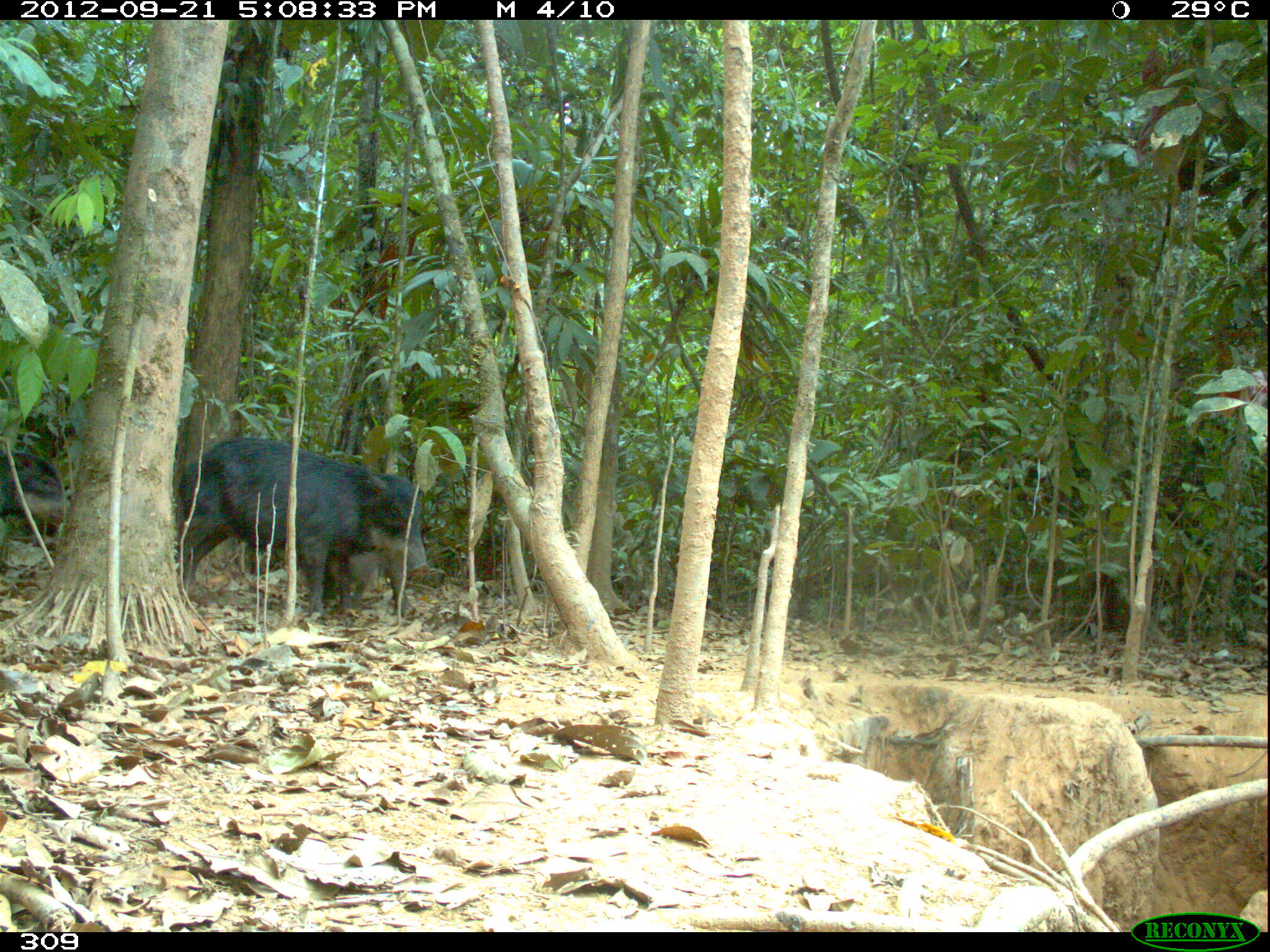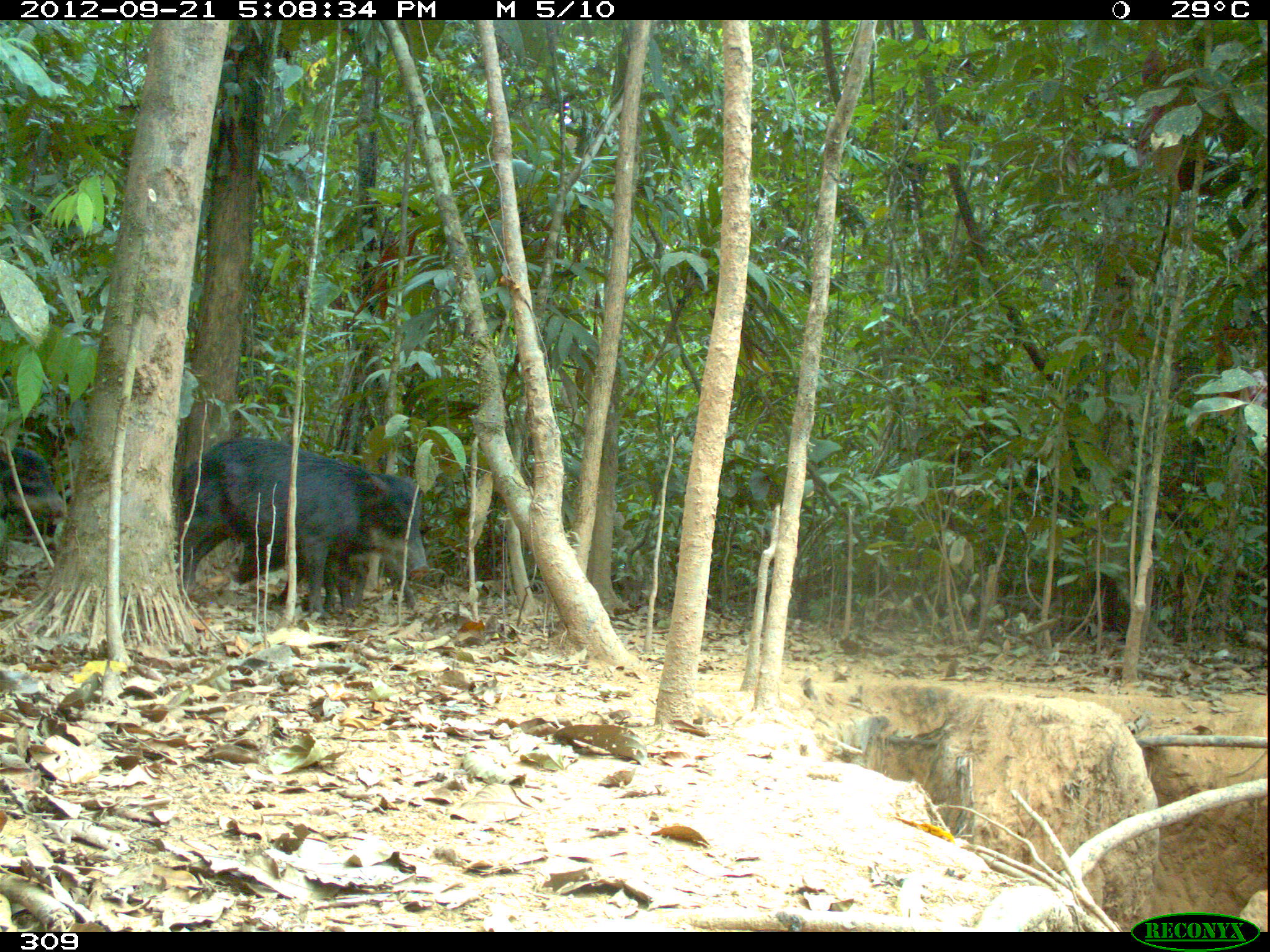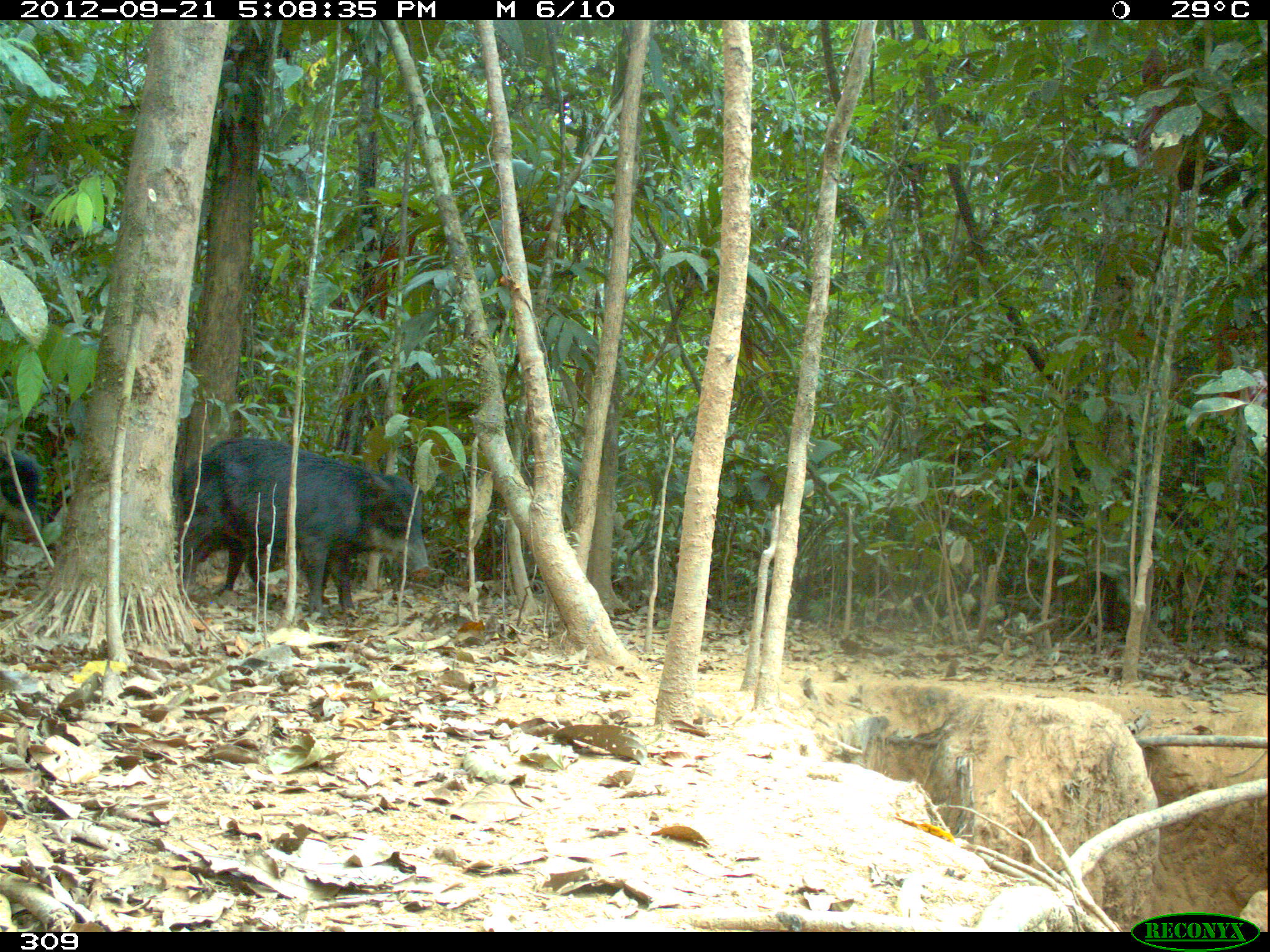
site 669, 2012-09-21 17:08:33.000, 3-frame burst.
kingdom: Animalia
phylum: Chordata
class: Mammalia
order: Artiodactyla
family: Tayassuidae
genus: Tayassu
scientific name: Tayassu pecari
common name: white-lipped peccary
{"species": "Tayassu pecari (white-lipped peccary)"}